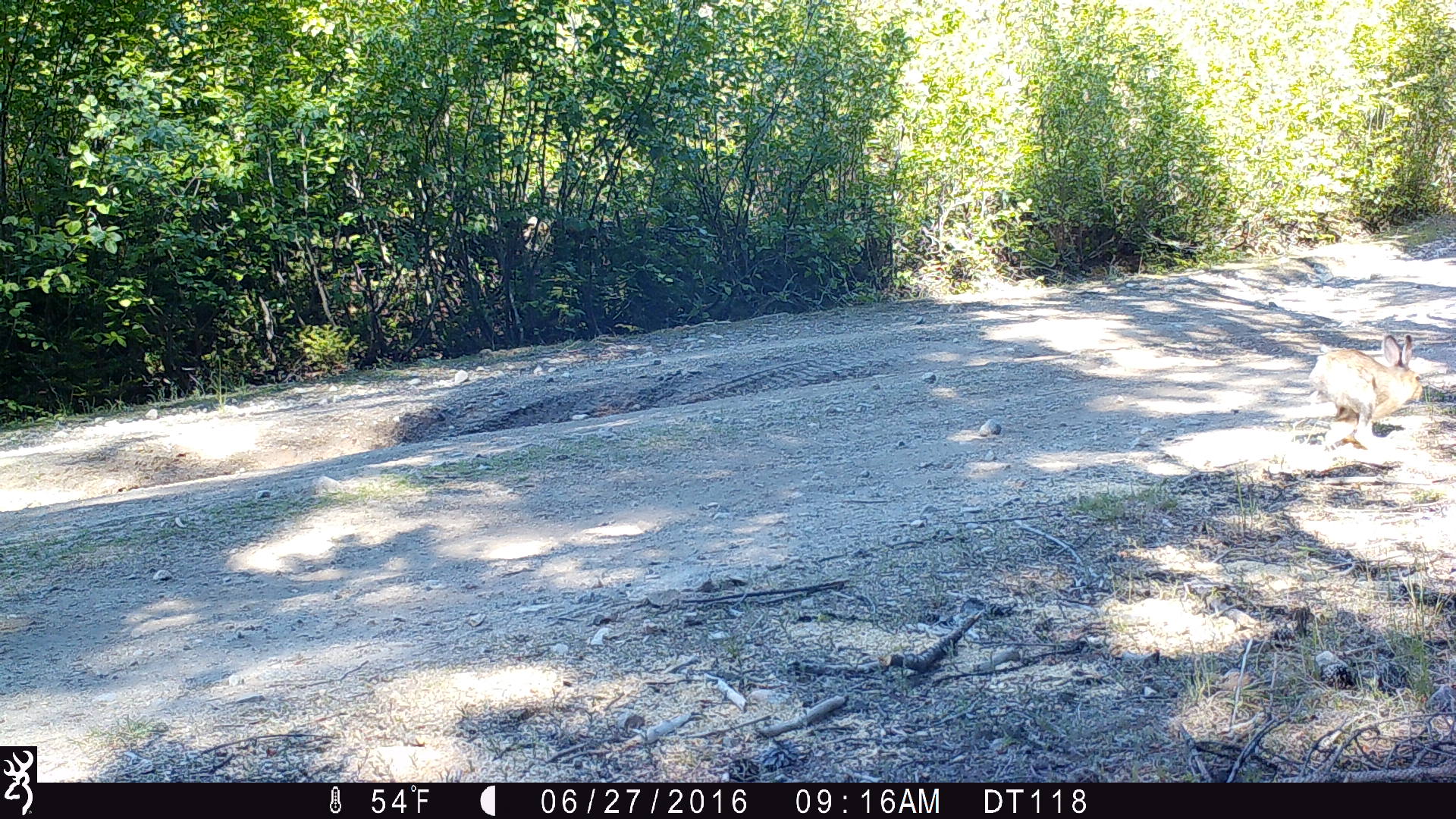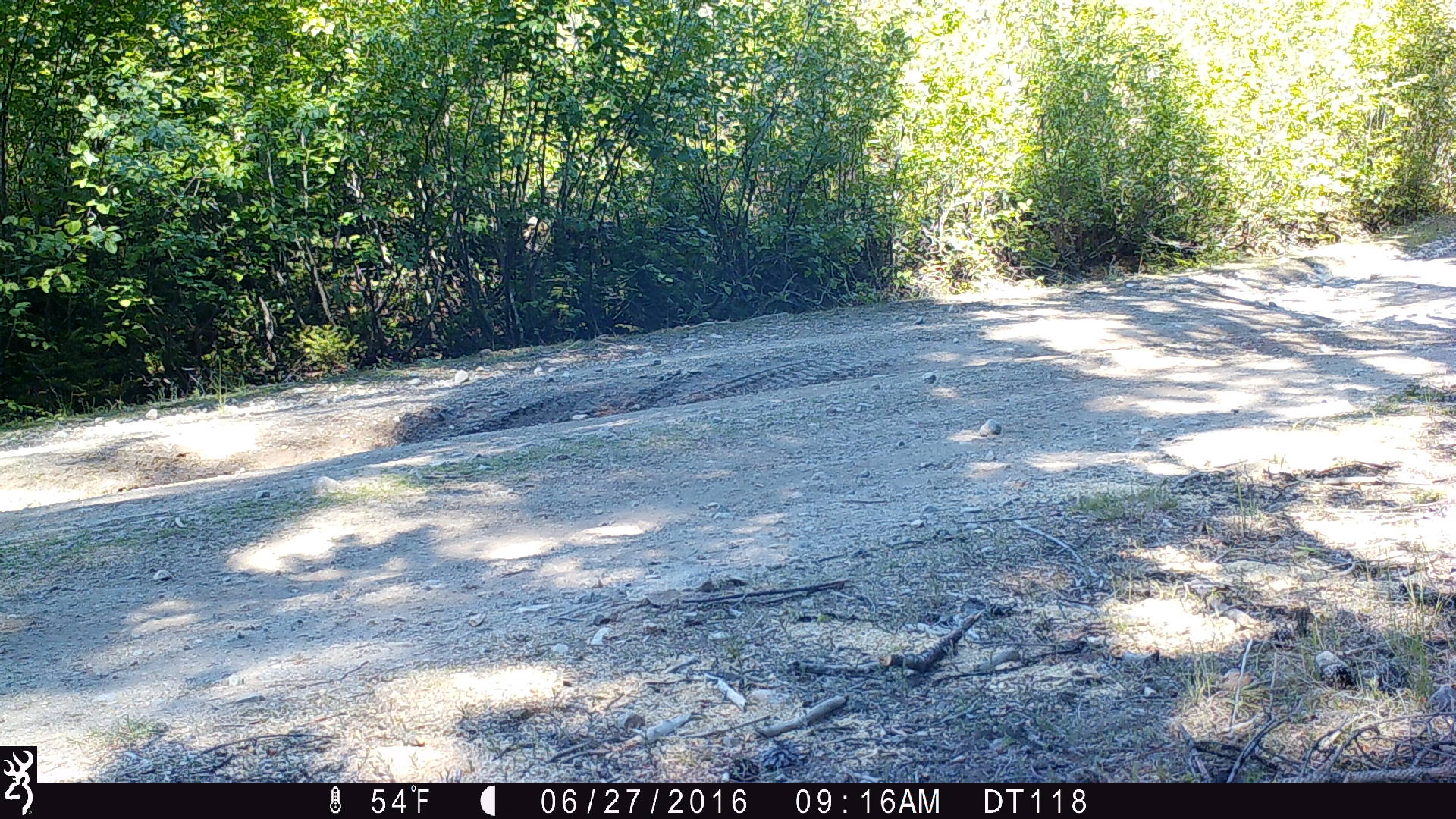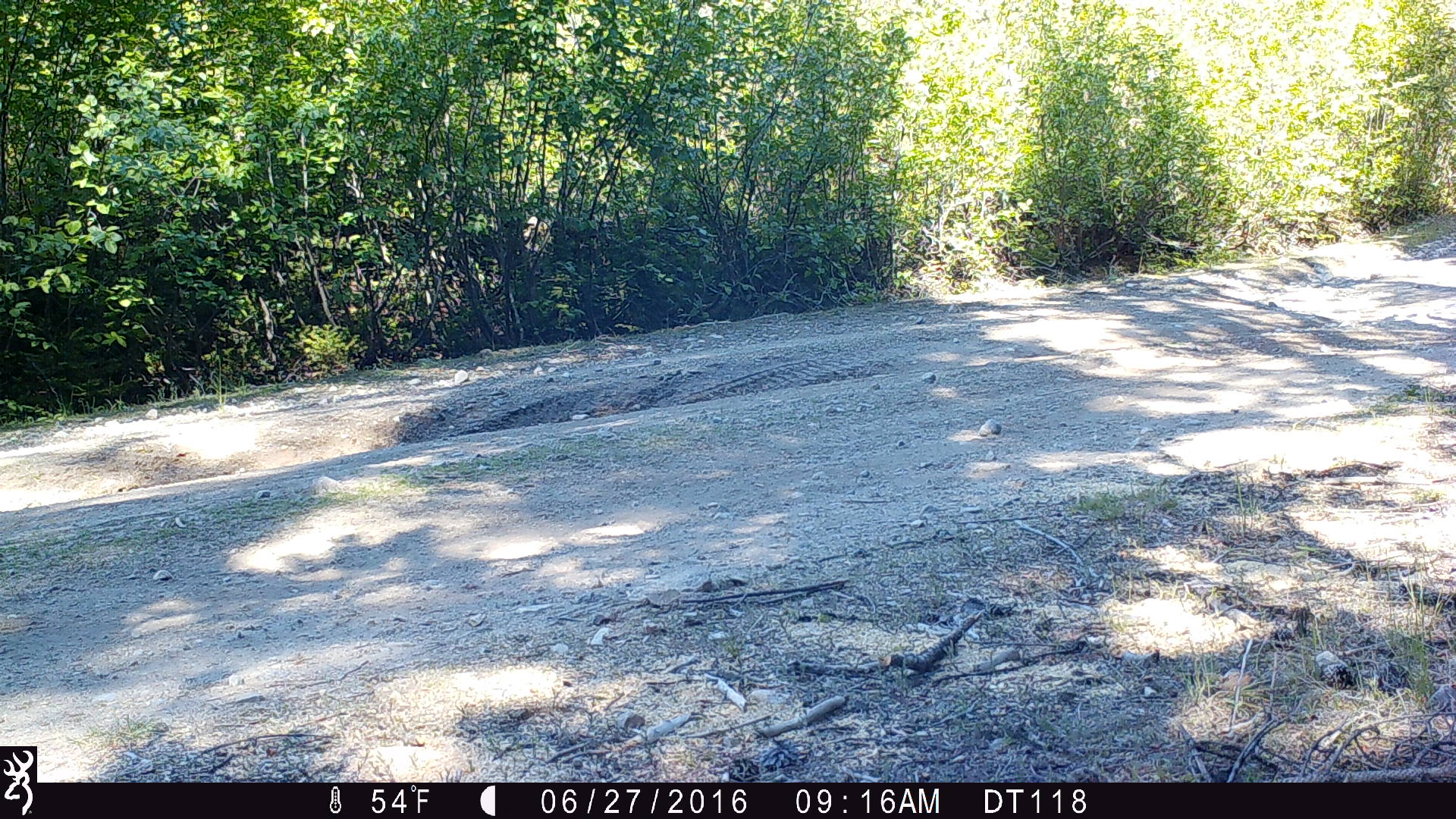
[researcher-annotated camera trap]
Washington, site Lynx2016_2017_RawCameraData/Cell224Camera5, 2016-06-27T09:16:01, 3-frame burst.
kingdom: Animalia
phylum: Chordata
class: Mammalia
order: Lagomorpha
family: Leporidae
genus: Lepus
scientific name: Lepus americanus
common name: snowshoe hare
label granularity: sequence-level